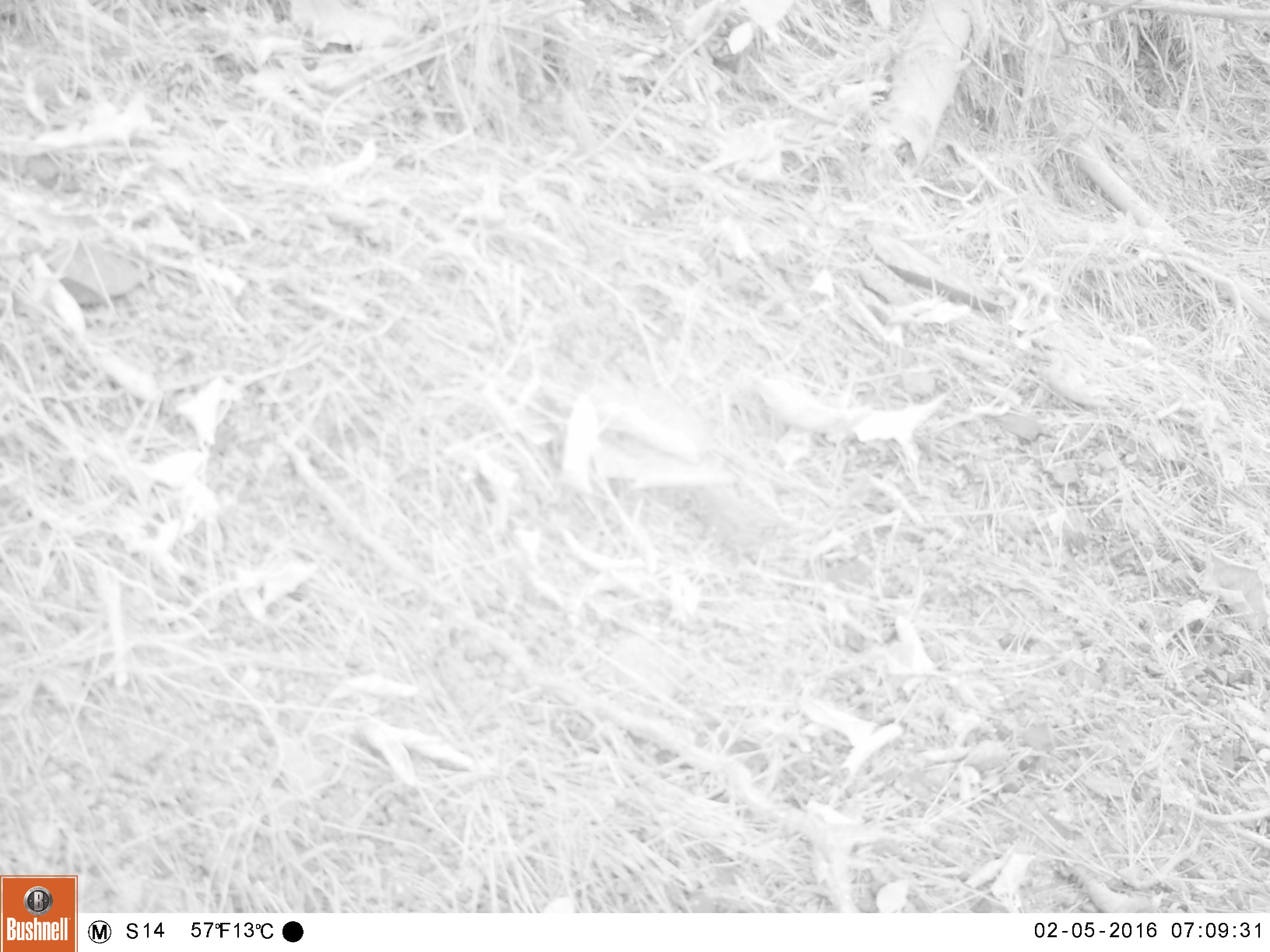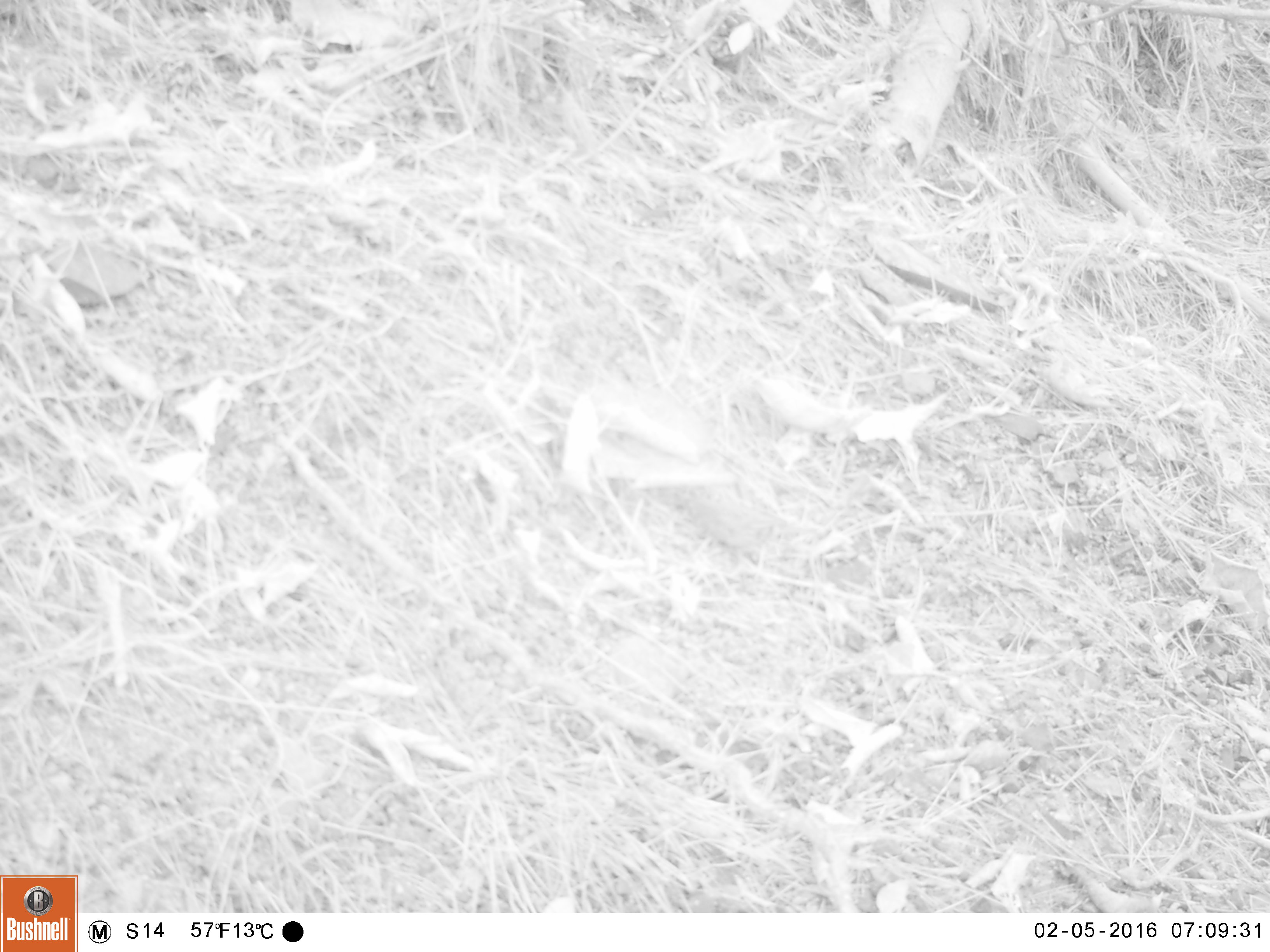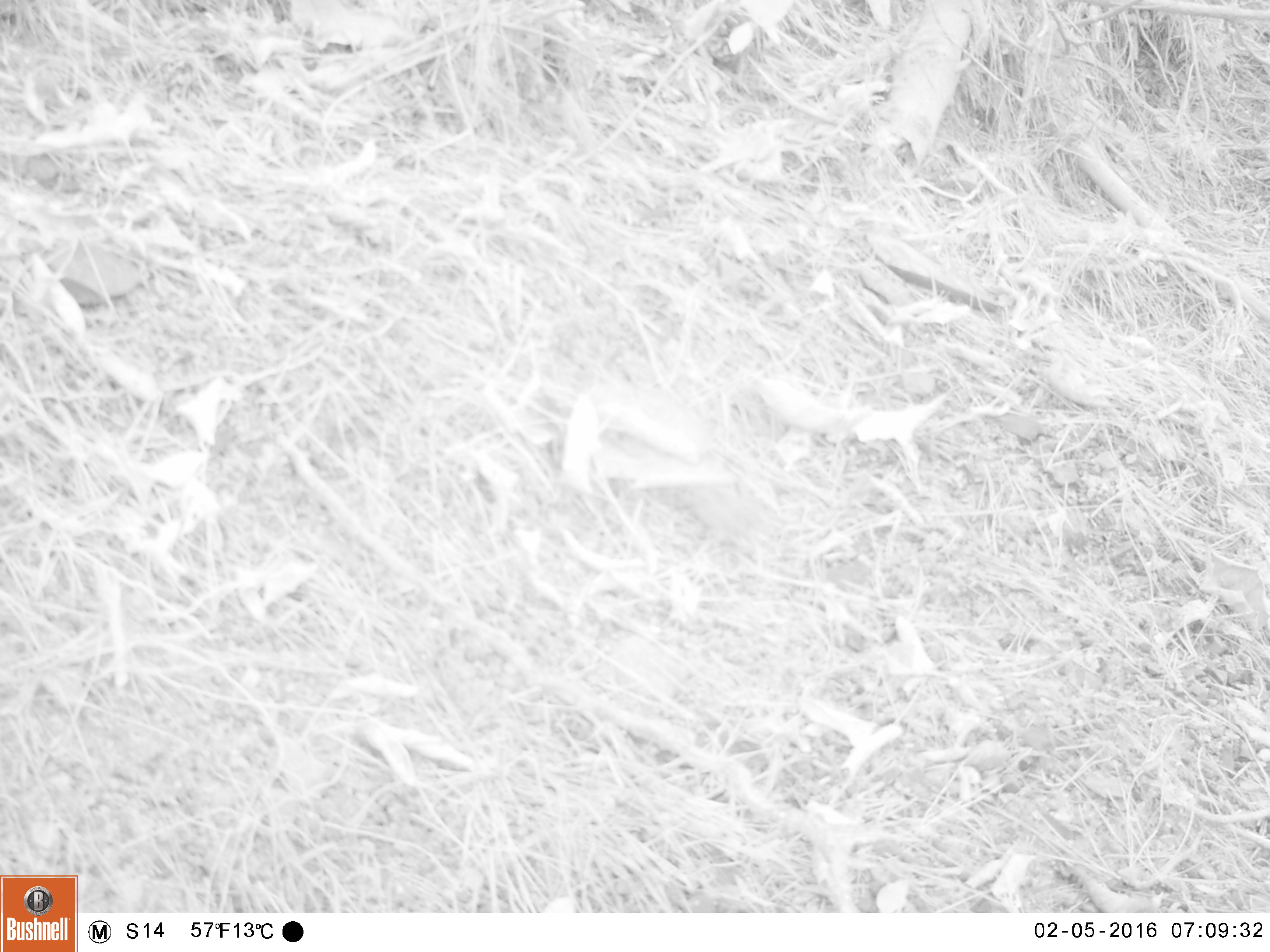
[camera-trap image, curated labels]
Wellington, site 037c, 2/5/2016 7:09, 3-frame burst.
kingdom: Animalia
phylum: Chordata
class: Aves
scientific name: Aves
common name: bird